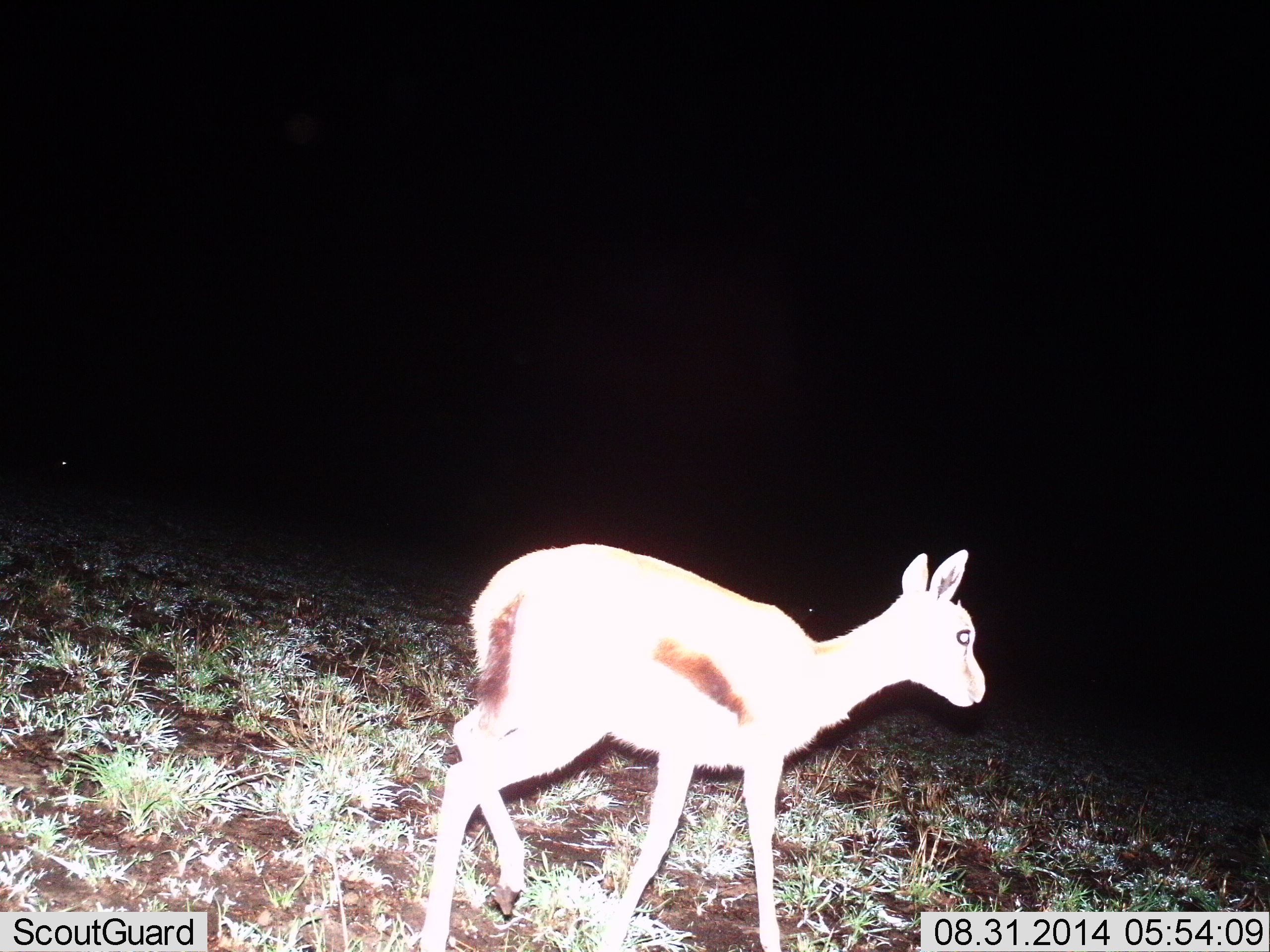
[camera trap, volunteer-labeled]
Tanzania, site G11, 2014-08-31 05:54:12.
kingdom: Animalia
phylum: Chordata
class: Mammalia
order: Artiodactyla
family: Bovidae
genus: Eudorcas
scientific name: Eudorcas thomsonii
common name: thomson's gazelle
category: gazellethomsons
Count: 1.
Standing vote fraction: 20%.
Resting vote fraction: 0%.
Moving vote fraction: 80%.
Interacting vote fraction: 0%.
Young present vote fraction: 30%.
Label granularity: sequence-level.